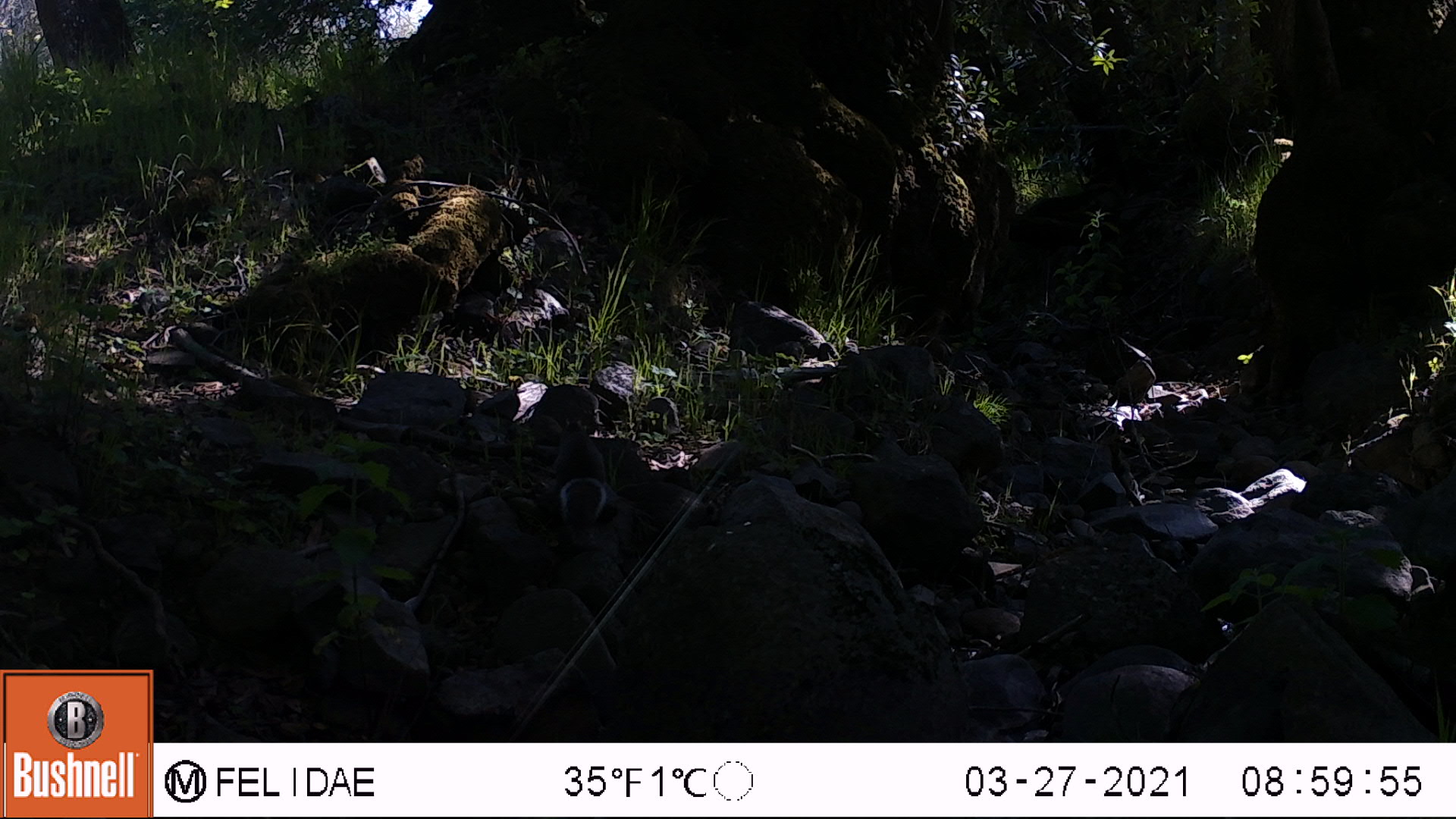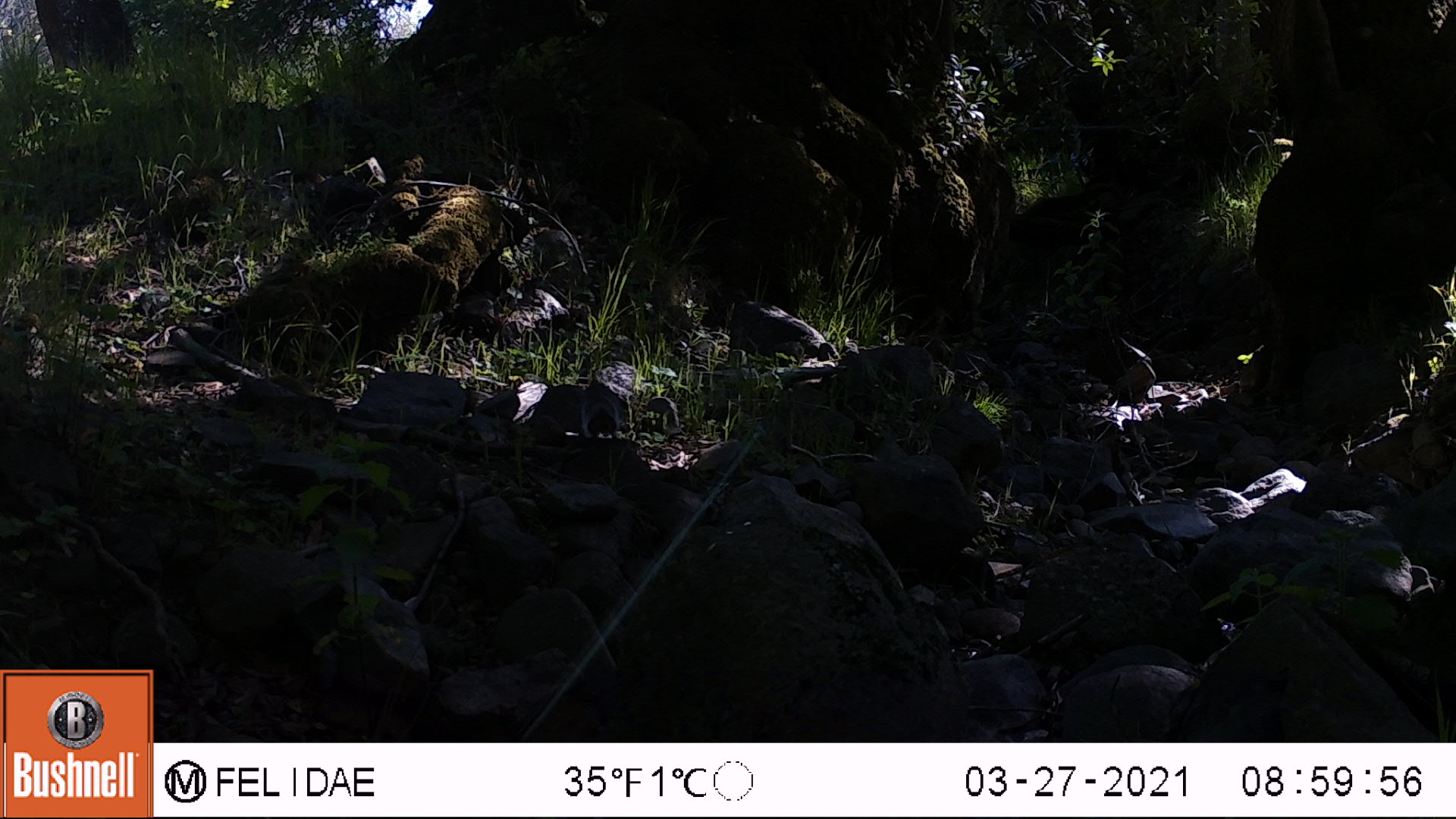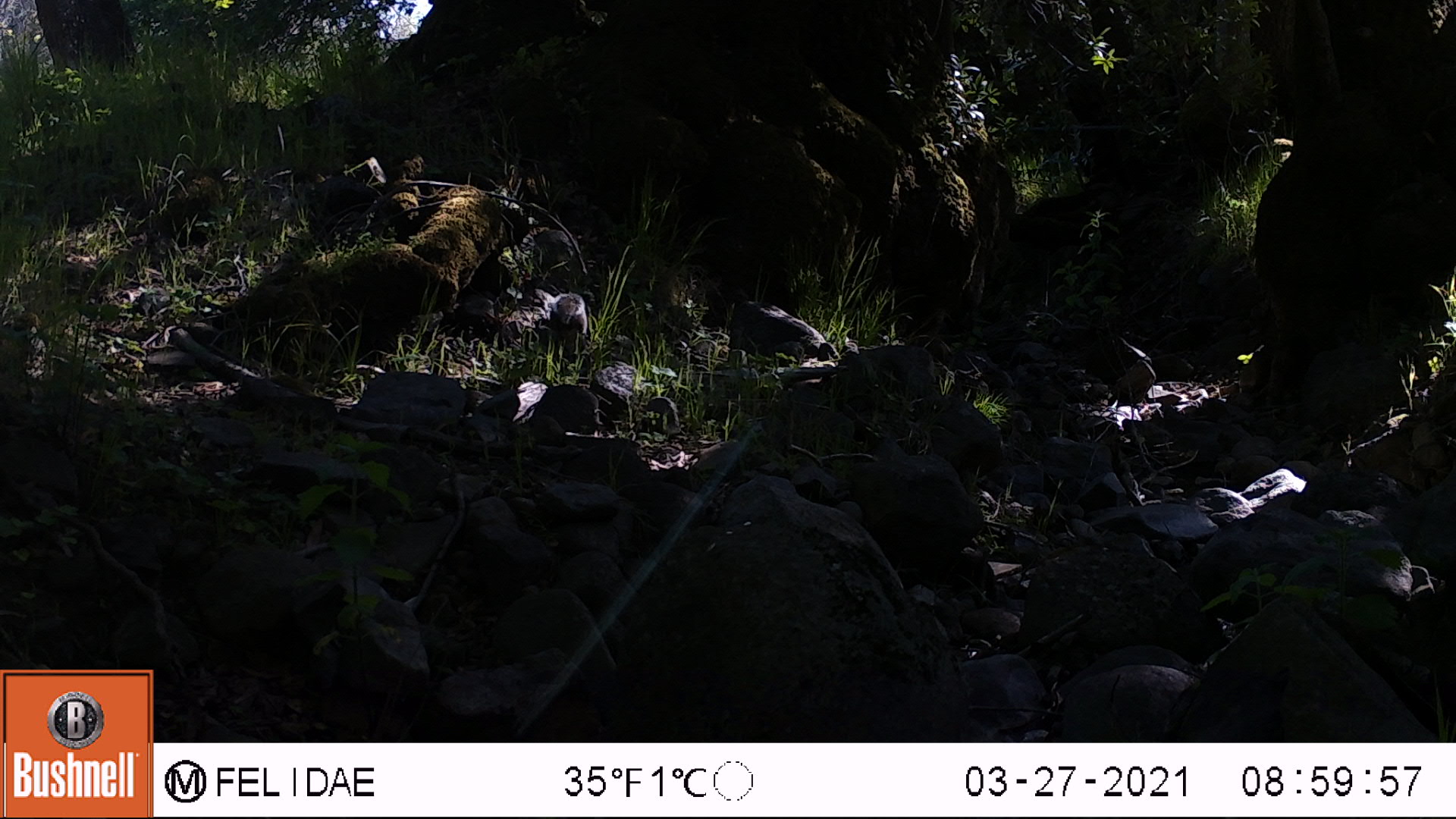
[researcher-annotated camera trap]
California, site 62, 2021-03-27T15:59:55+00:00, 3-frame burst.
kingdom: Animalia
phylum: Chordata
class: Mammalia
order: Rodentia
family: Sciuridae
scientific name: Sciuridae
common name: squirrel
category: unknown squirrel